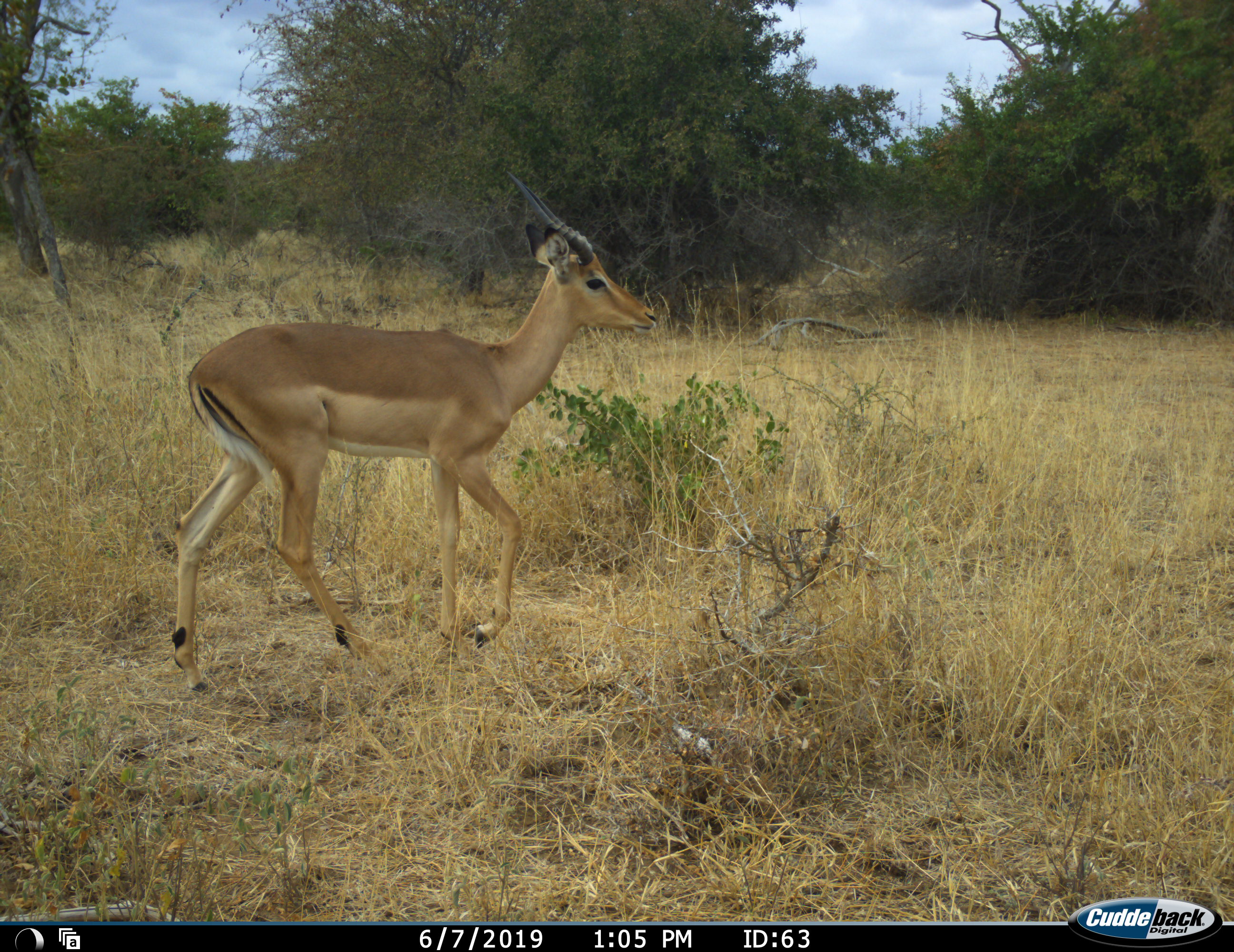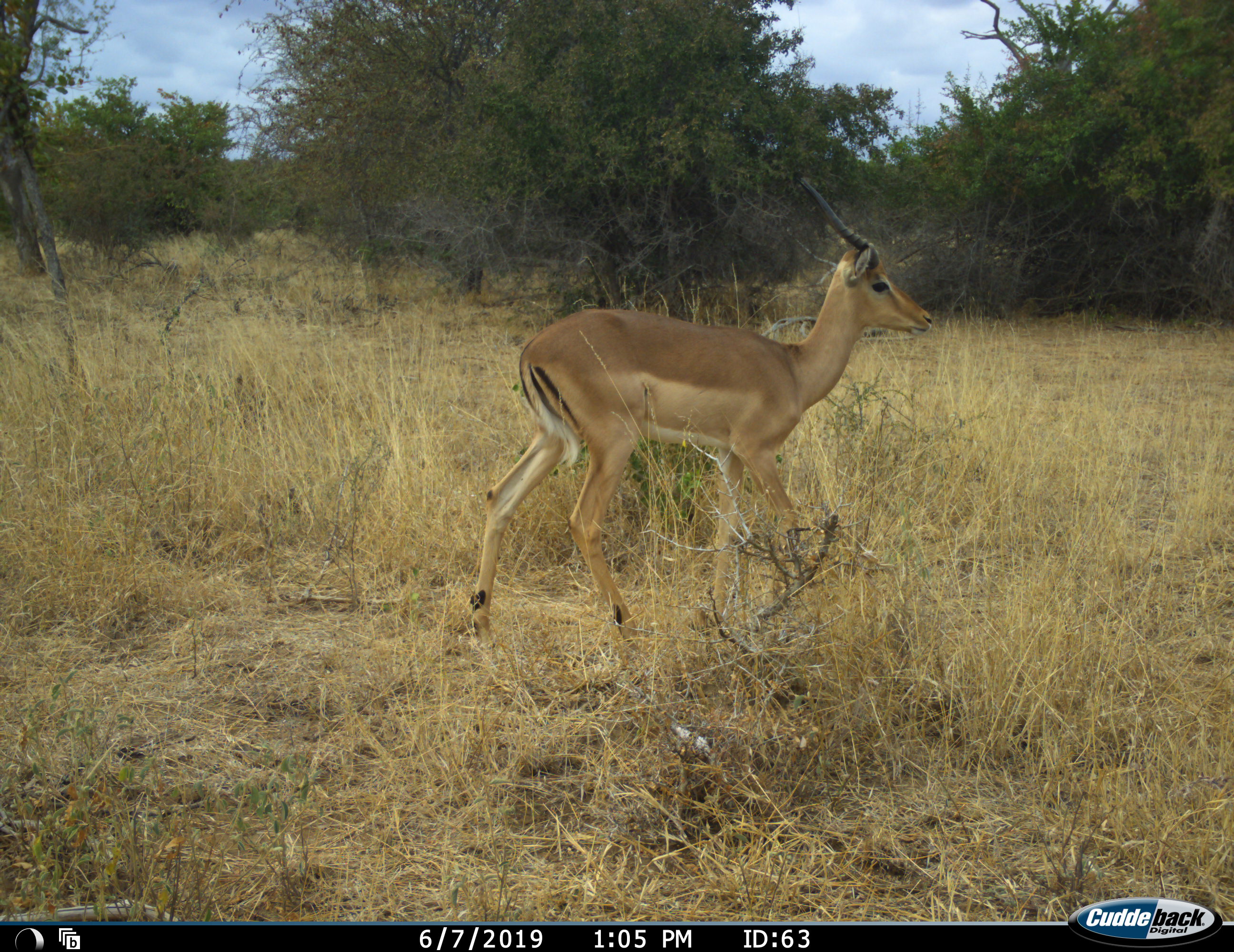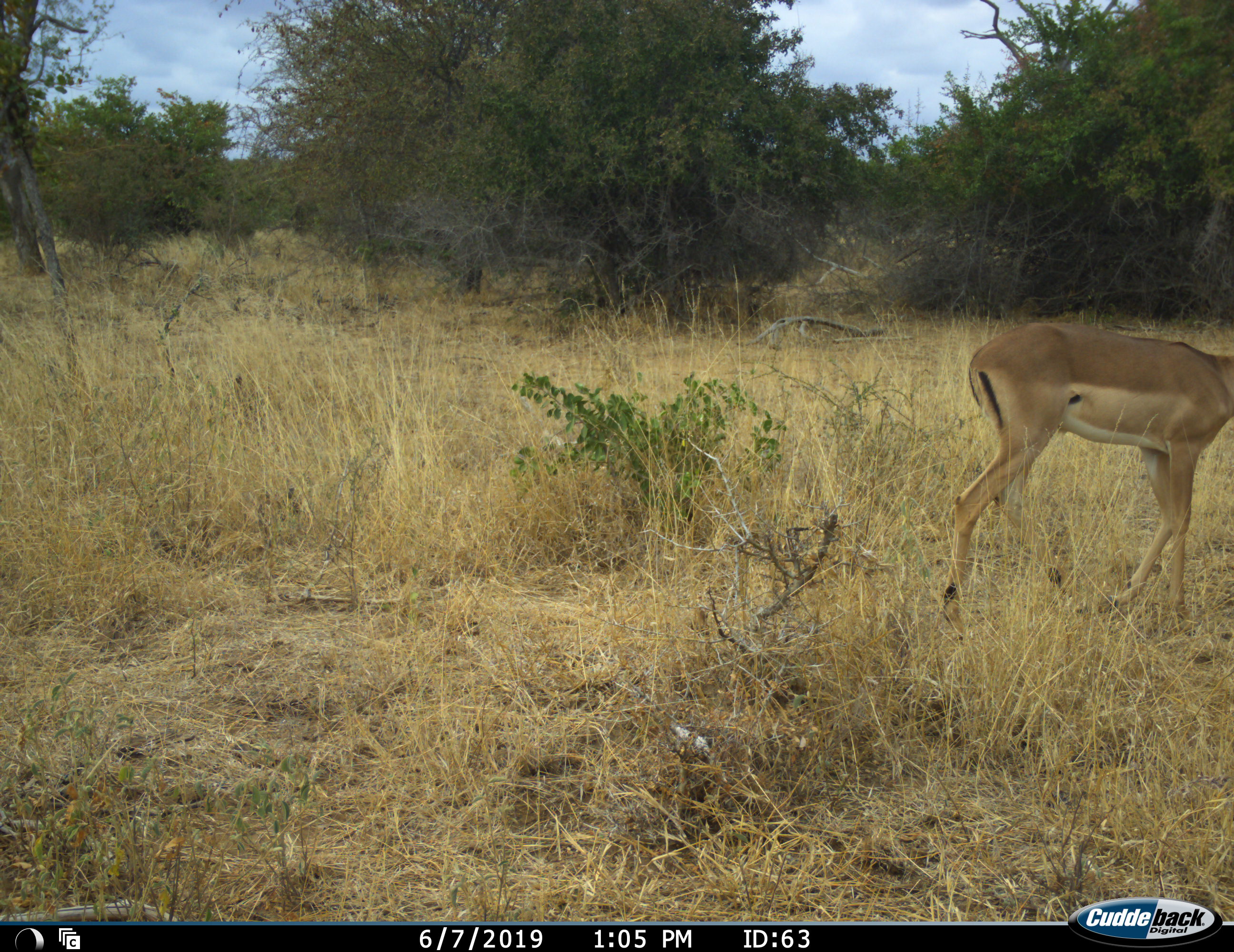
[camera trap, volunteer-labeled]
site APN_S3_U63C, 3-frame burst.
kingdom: Animalia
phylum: Chordata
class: Mammalia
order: Artiodactyla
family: Bovidae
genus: Aepyceros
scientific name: Aepyceros melampus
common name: impala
Impala (Aepyceros melampus), count 1. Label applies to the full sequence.